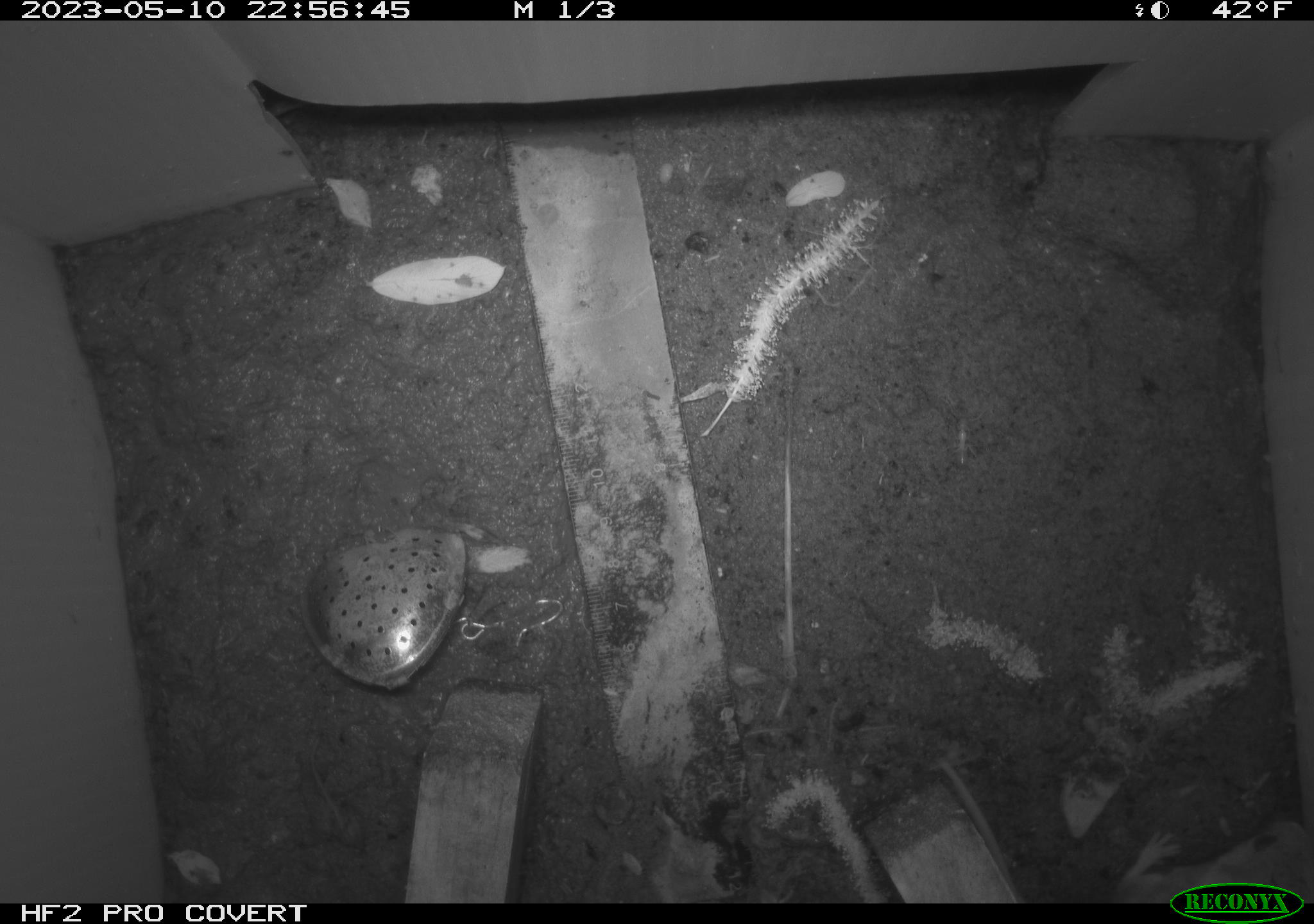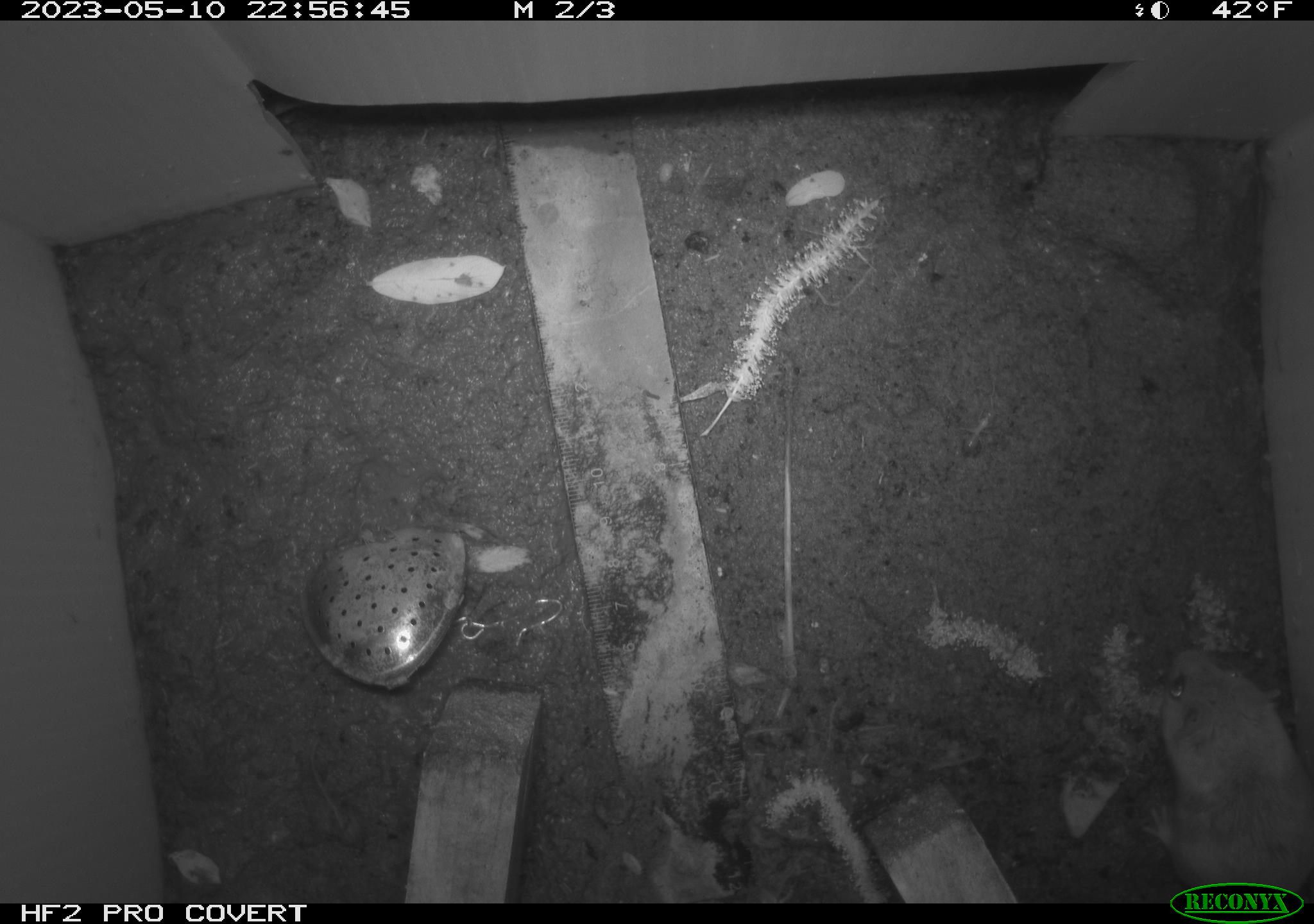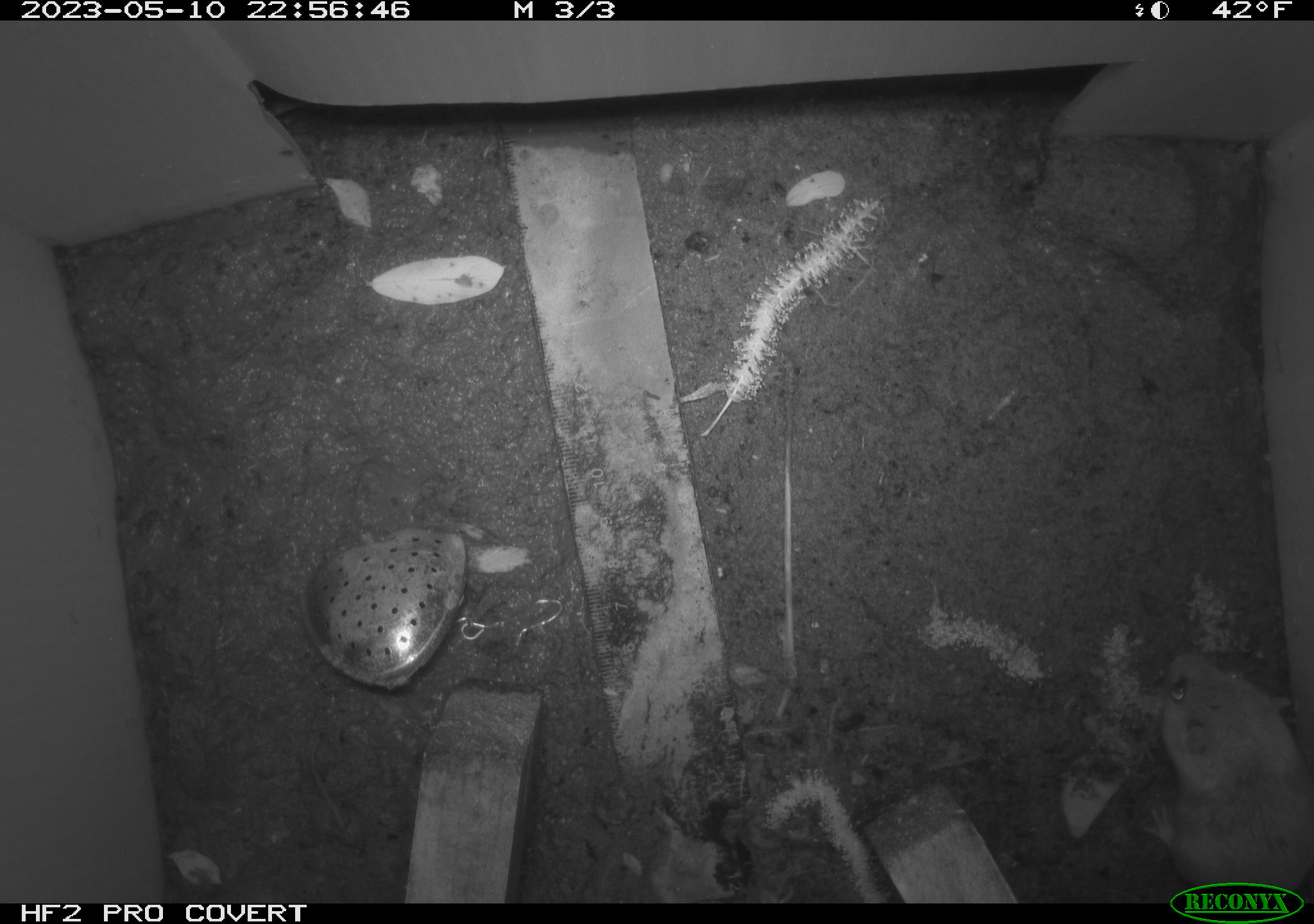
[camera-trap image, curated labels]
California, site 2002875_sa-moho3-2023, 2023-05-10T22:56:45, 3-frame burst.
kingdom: Animalia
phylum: Chordata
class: Mammalia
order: Rodentia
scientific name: Rodentia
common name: mouse species